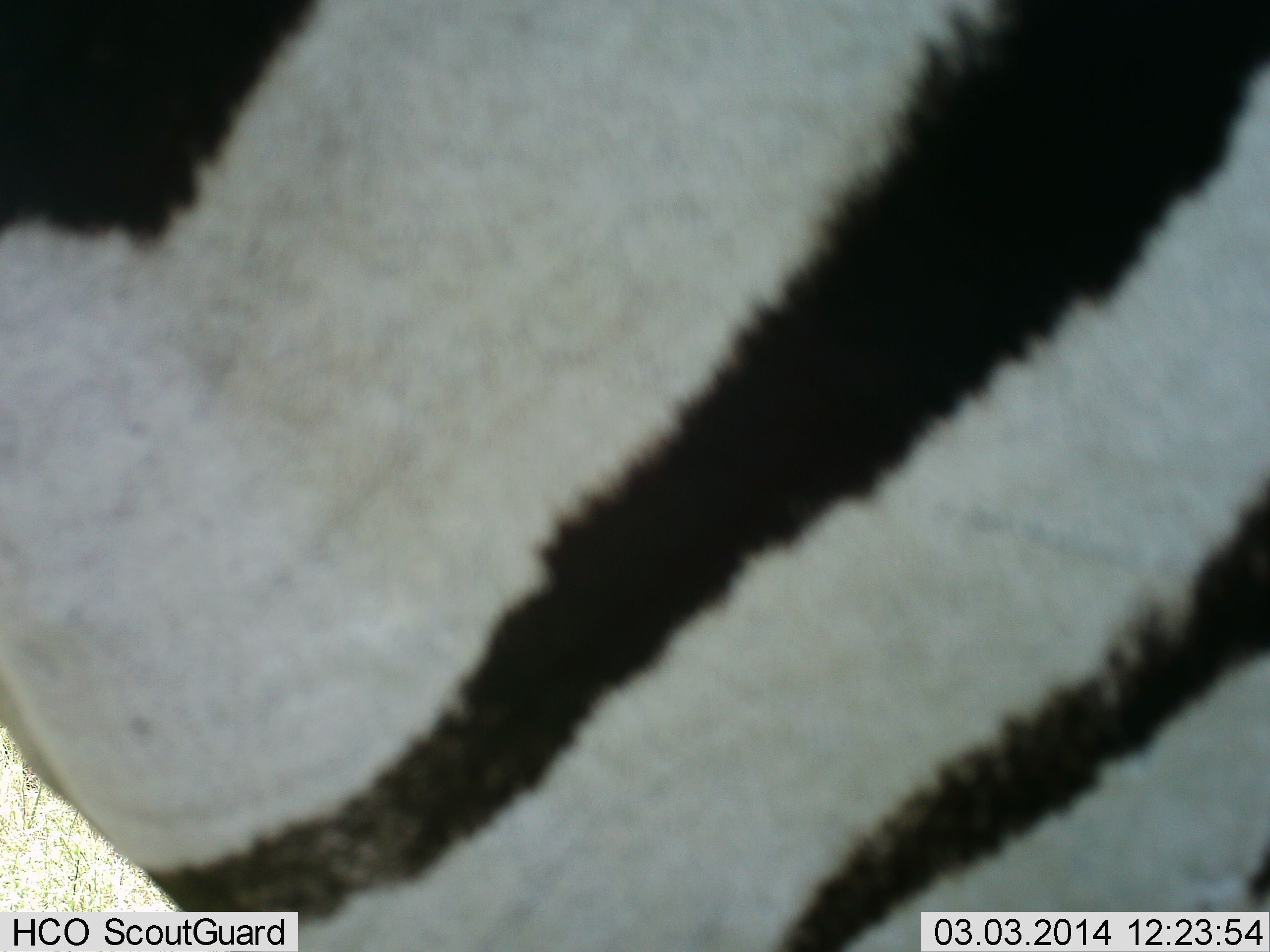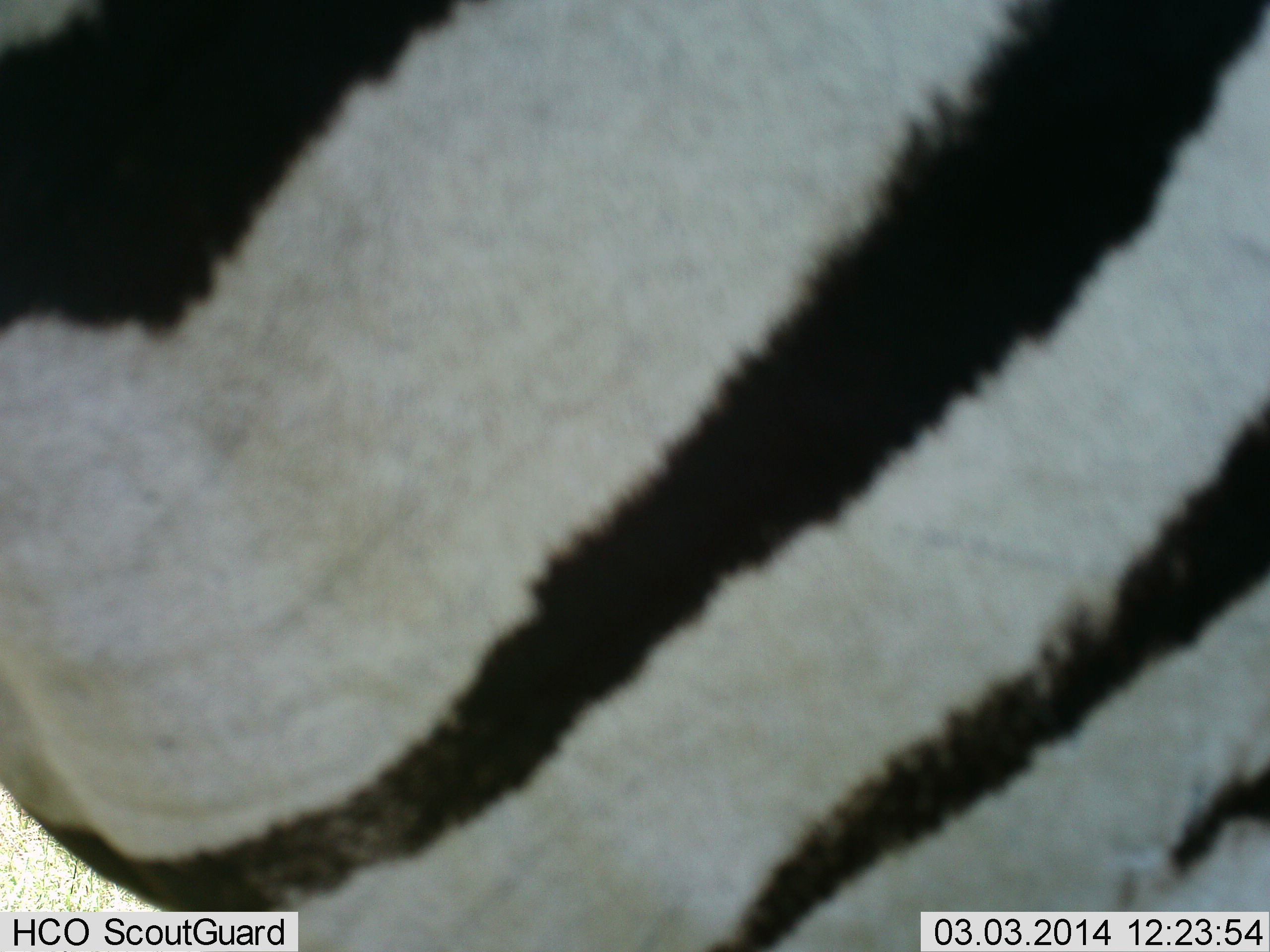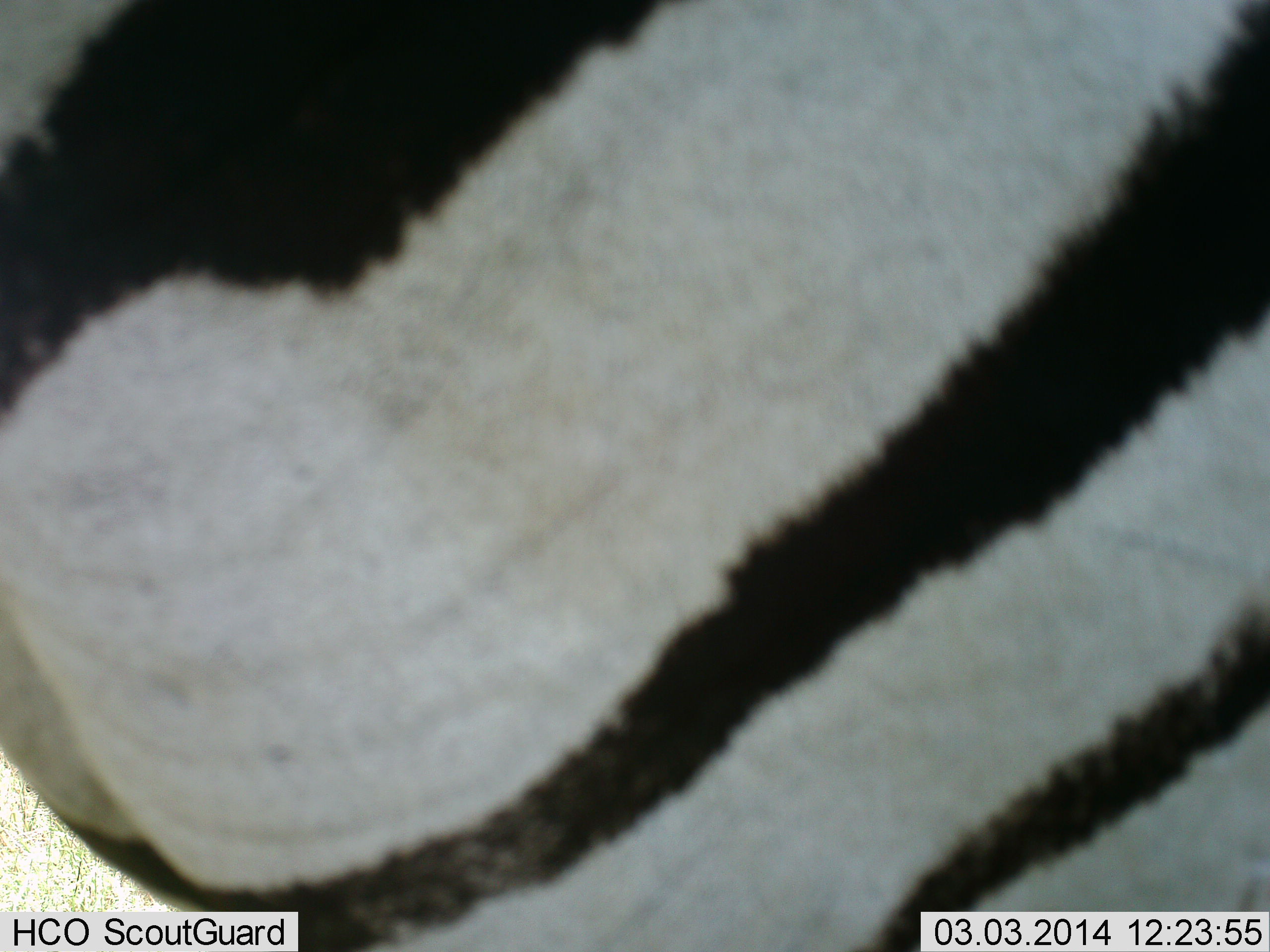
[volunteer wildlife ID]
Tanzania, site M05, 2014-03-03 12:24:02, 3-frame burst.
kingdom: Animalia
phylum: Chordata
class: Mammalia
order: Perissodactyla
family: Equidae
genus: Equus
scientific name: Equus quagga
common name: plains zebra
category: zebra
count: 1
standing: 80%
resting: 0%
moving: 20%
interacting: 10%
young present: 0%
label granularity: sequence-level